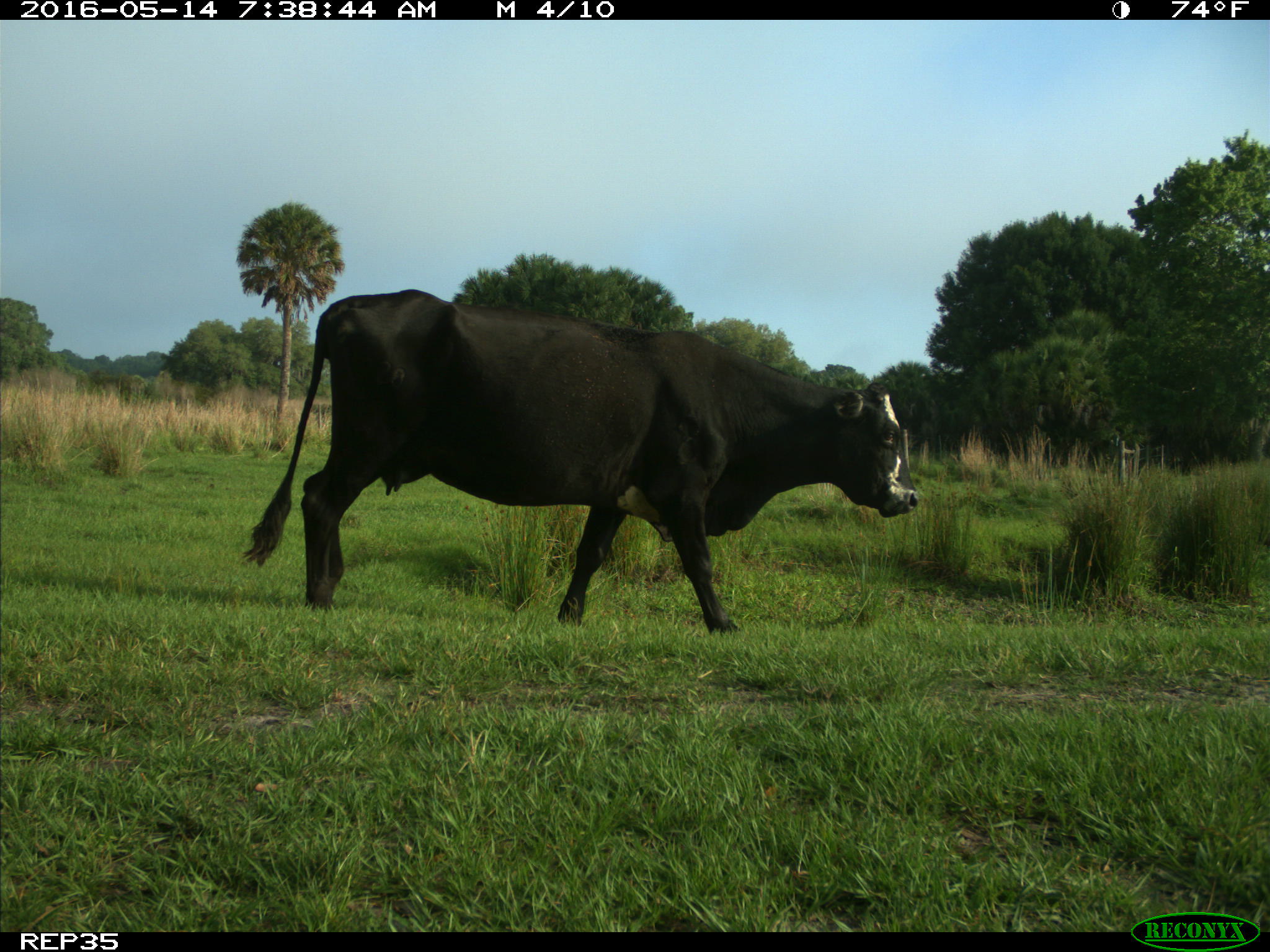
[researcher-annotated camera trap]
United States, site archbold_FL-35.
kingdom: Animalia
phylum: Chordata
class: Mammalia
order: Artiodactyla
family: Bovidae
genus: Bos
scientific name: Bos taurus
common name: domestic cow